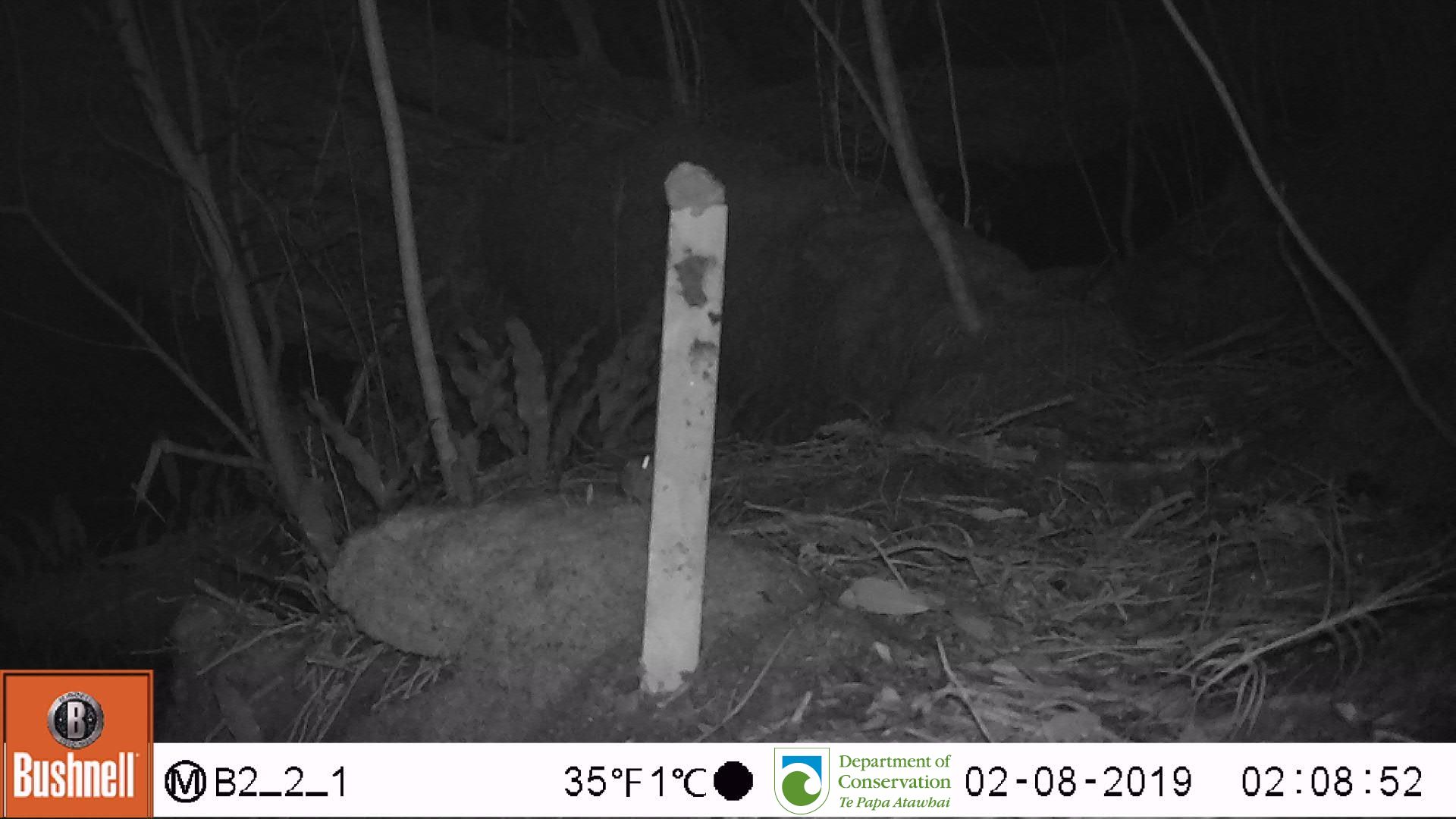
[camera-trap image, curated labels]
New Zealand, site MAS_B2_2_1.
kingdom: Animalia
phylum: Chordata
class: Mammalia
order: Rodentia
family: Muridae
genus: Mus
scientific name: Mus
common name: mouse